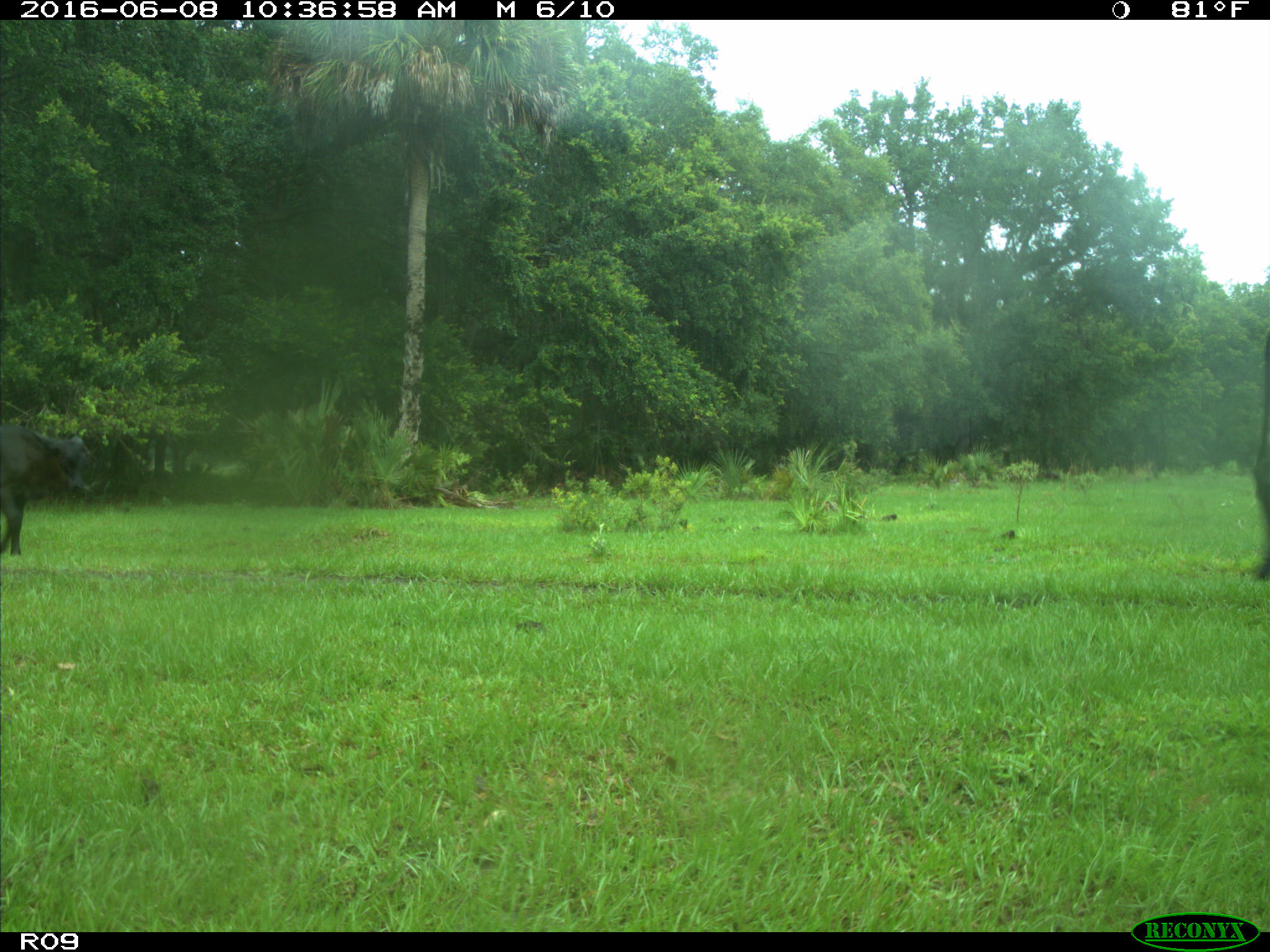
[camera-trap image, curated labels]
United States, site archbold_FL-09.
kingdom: Animalia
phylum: Chordata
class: Mammalia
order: Artiodactyla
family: Bovidae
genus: Bos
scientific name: Bos taurus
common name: domestic cow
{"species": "Bos taurus (domestic cow)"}